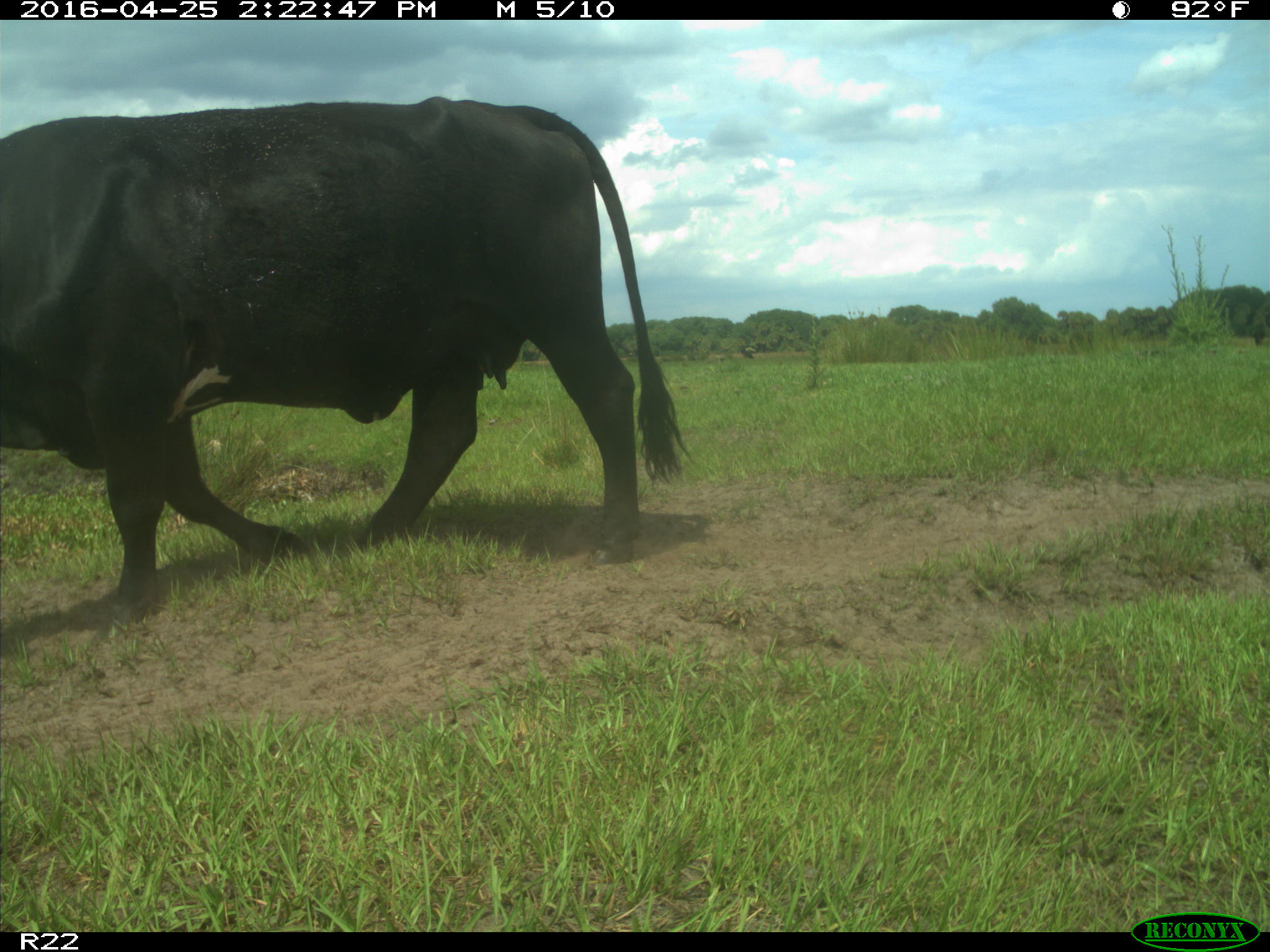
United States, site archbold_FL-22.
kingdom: Animalia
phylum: Chordata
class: Mammalia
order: Artiodactyla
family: Bovidae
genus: Bos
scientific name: Bos taurus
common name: domestic cow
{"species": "Bos taurus (domestic cow)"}